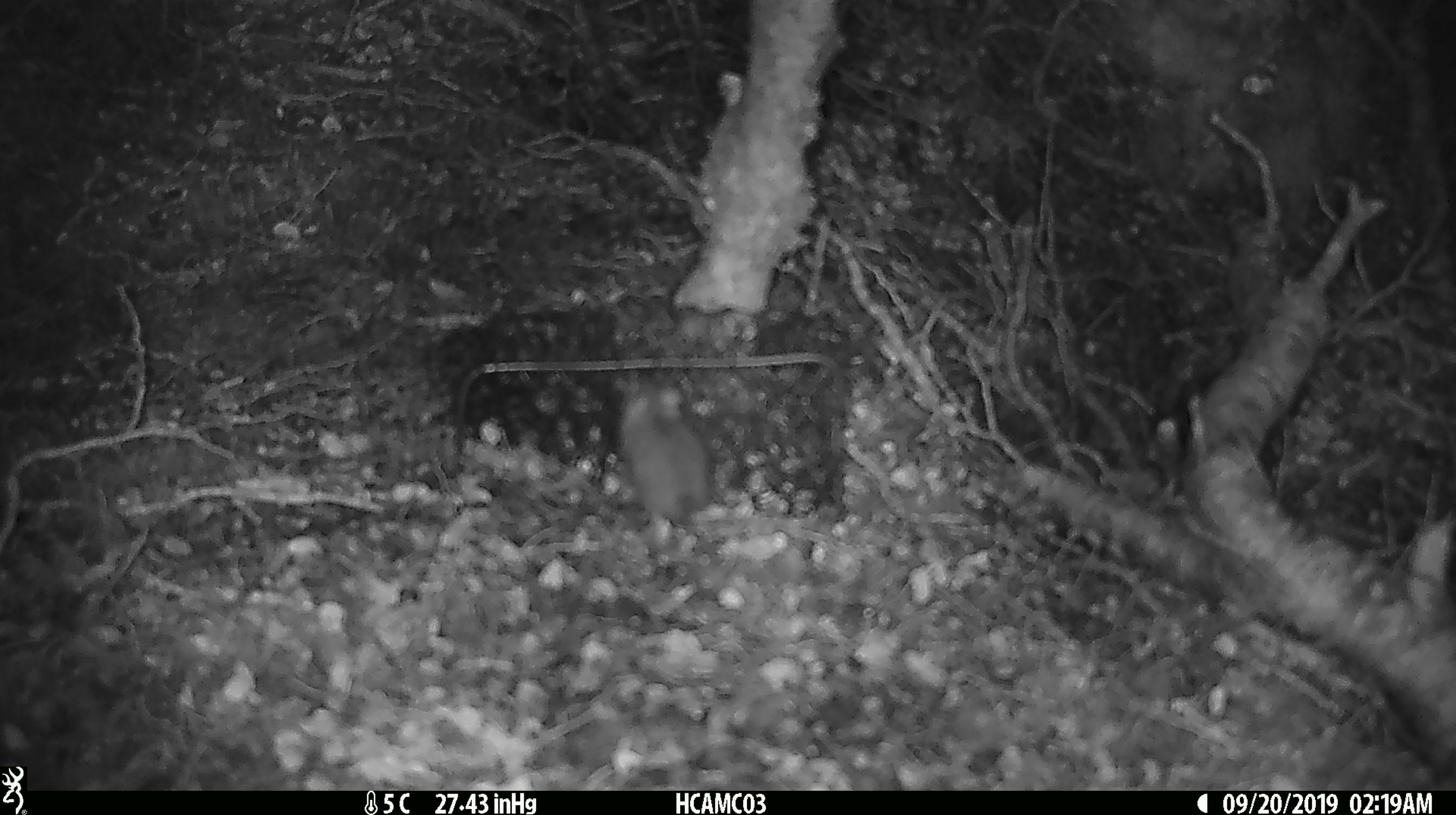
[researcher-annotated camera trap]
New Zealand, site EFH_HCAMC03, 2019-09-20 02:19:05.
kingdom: Animalia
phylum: Chordata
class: Mammalia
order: Rodentia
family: Muridae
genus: Mus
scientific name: Mus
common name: mouse